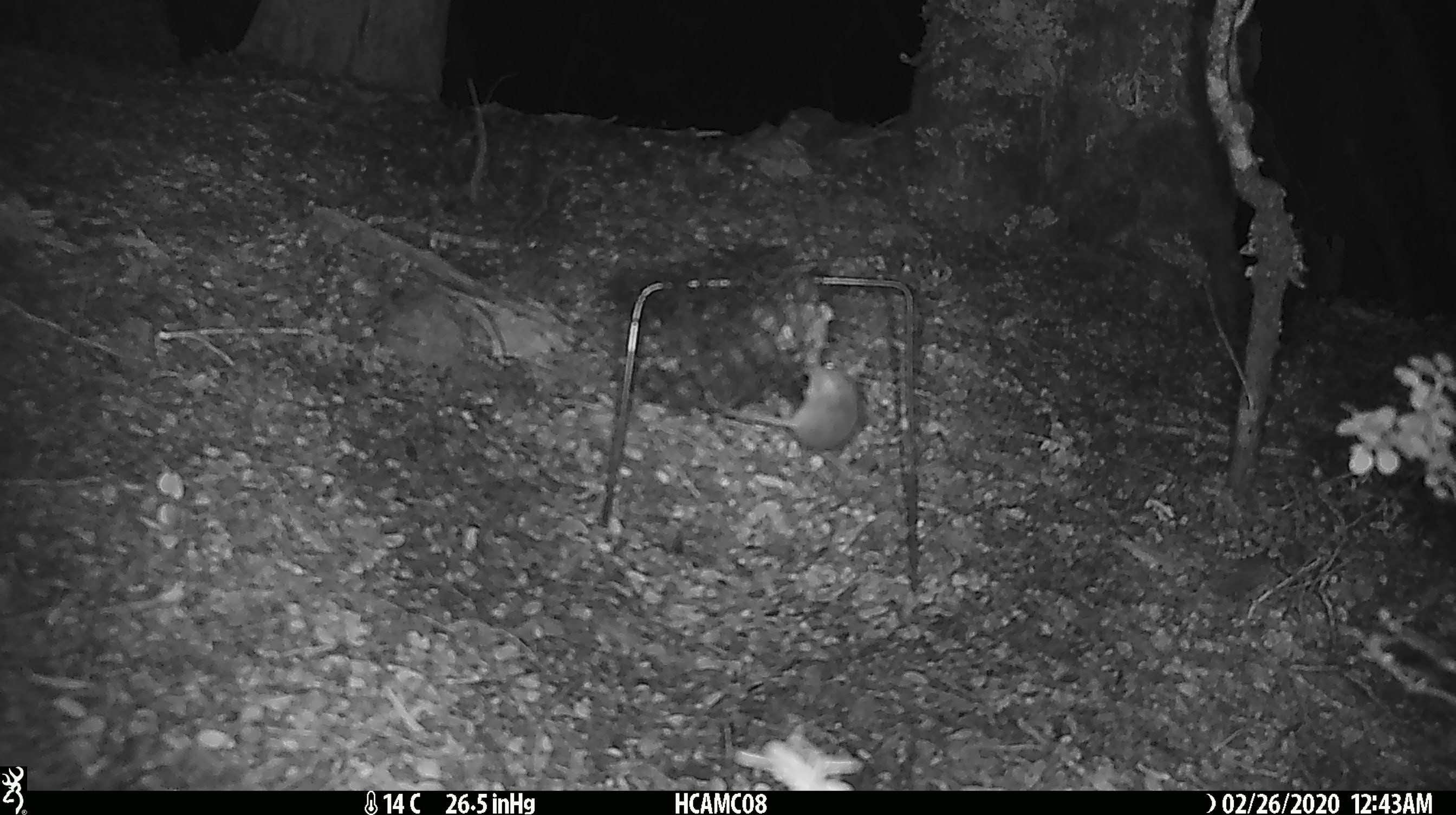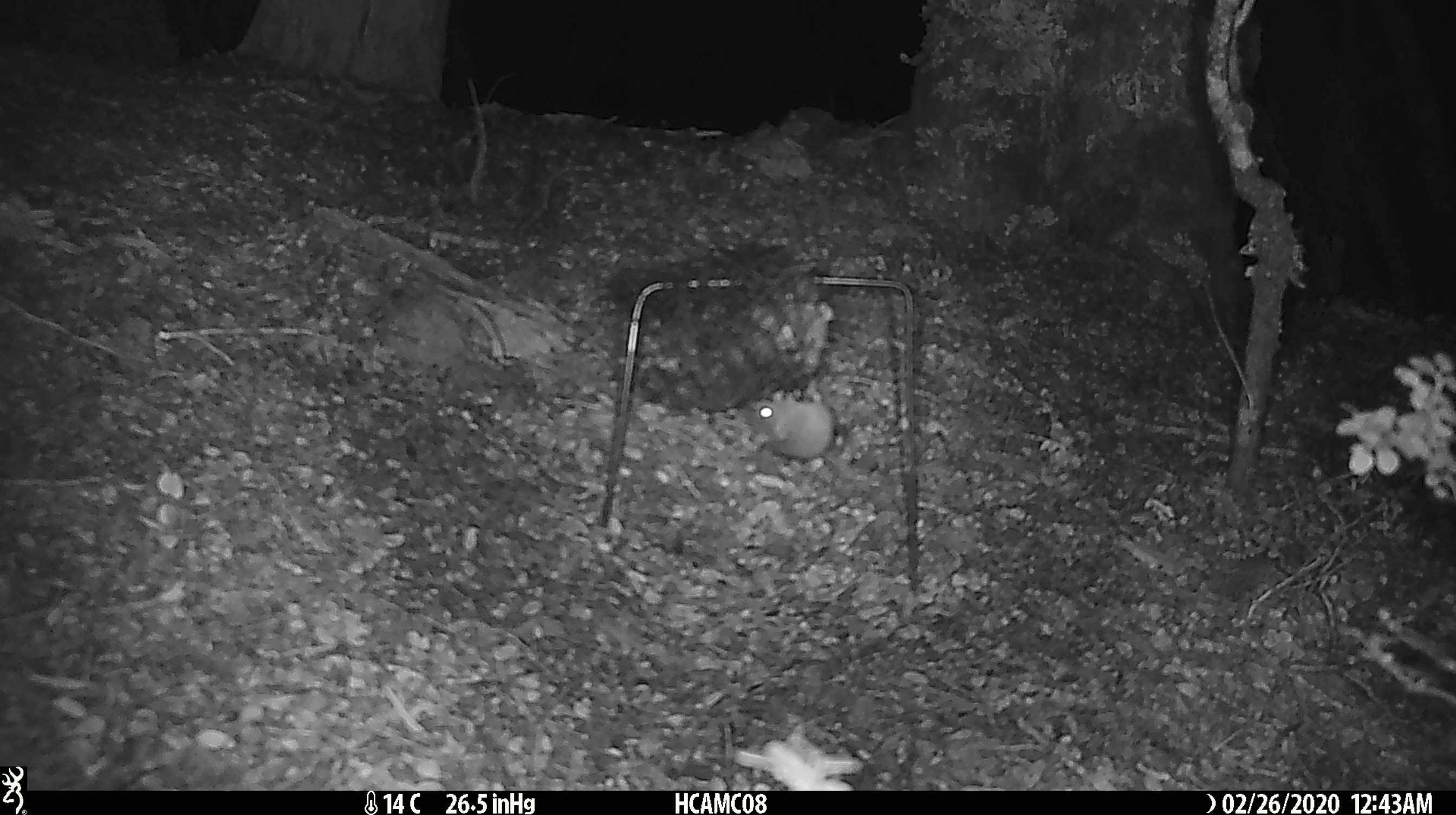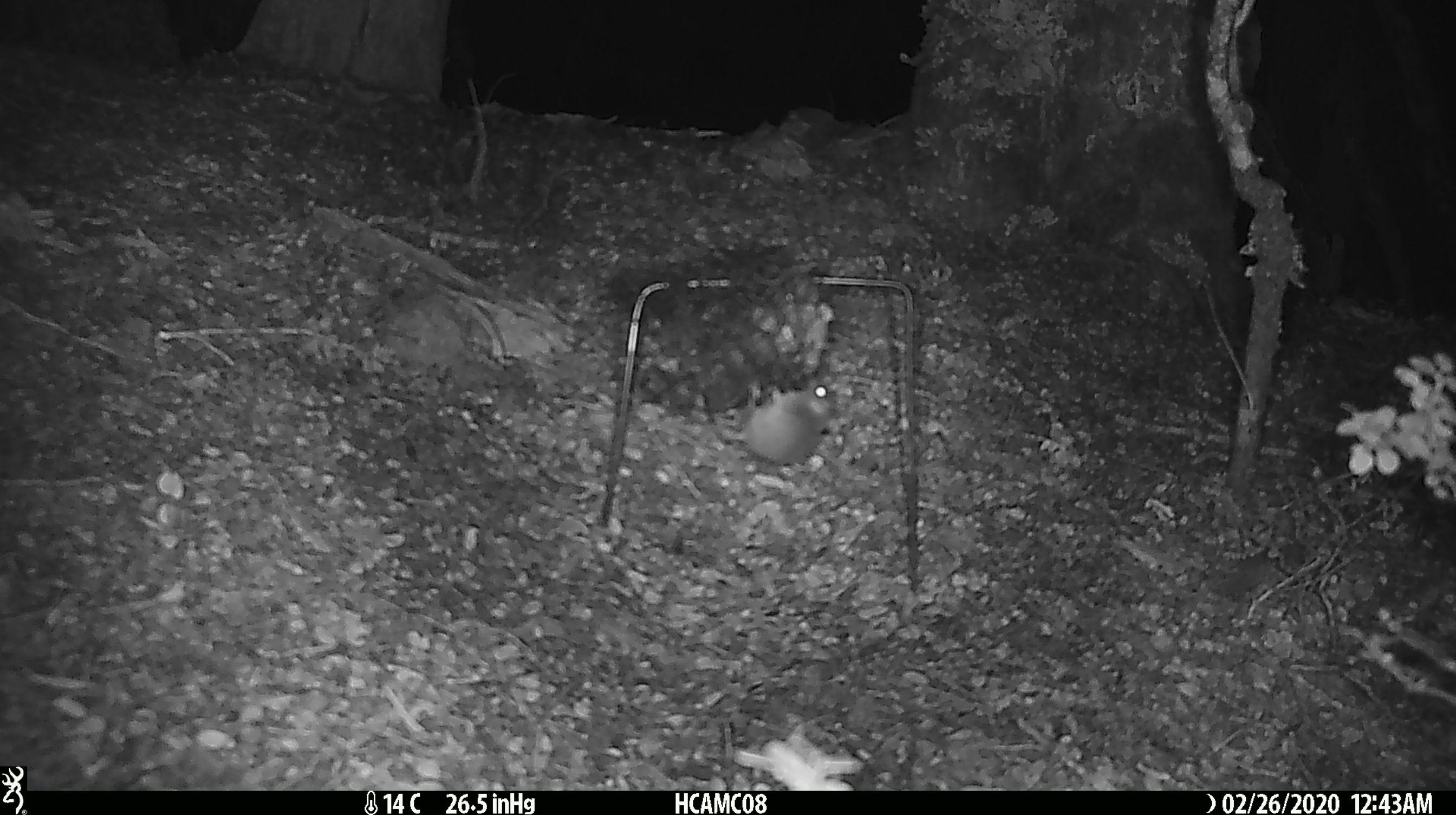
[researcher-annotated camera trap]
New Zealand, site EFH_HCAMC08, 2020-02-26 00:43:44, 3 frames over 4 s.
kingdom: Animalia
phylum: Chordata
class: Mammalia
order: Rodentia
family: Muridae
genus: Mus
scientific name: Mus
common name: mouse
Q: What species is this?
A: Mouse (Mus).